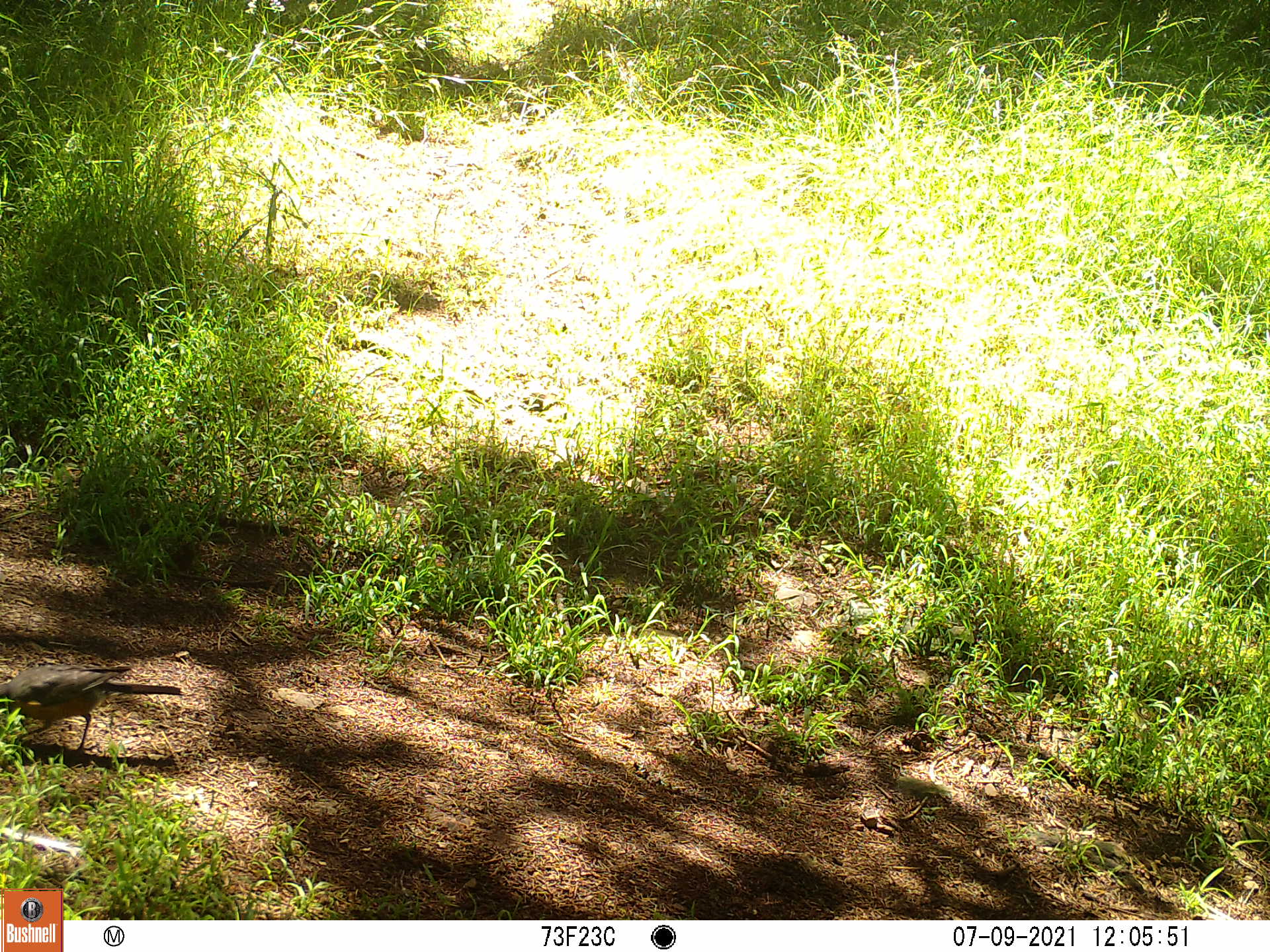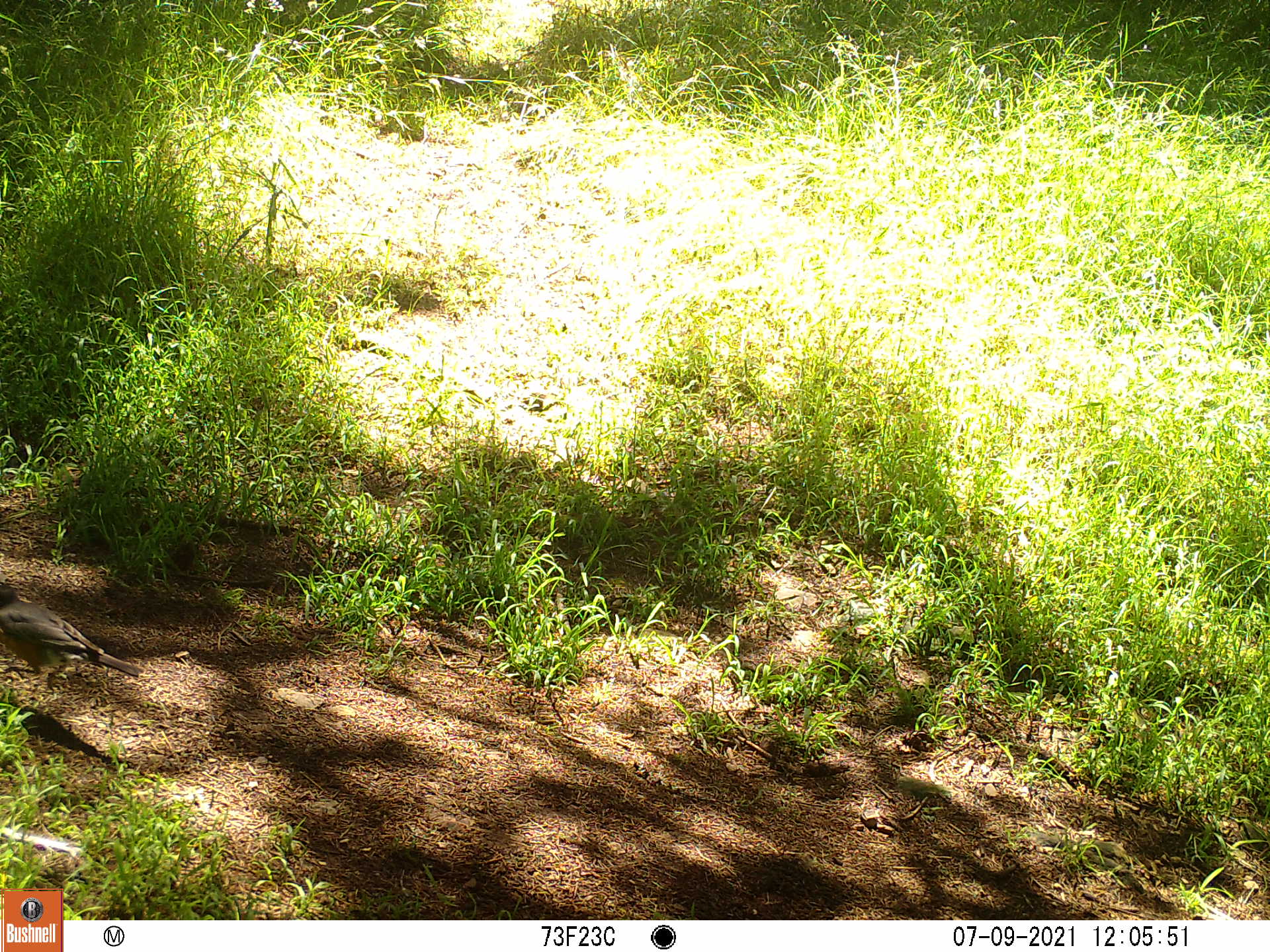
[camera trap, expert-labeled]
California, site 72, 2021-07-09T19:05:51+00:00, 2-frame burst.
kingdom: Animalia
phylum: Chordata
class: Aves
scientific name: Aves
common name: bird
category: unknown bird